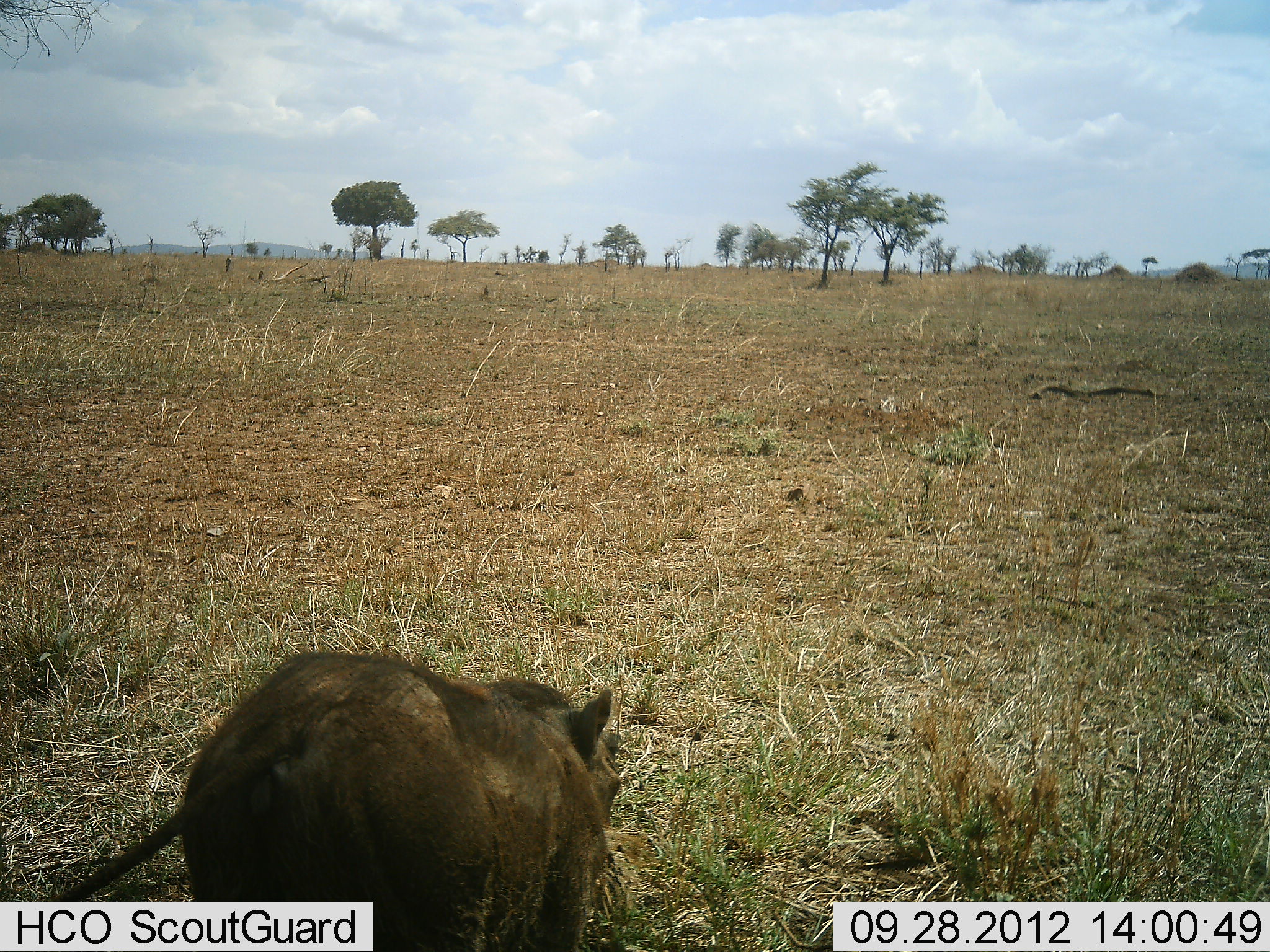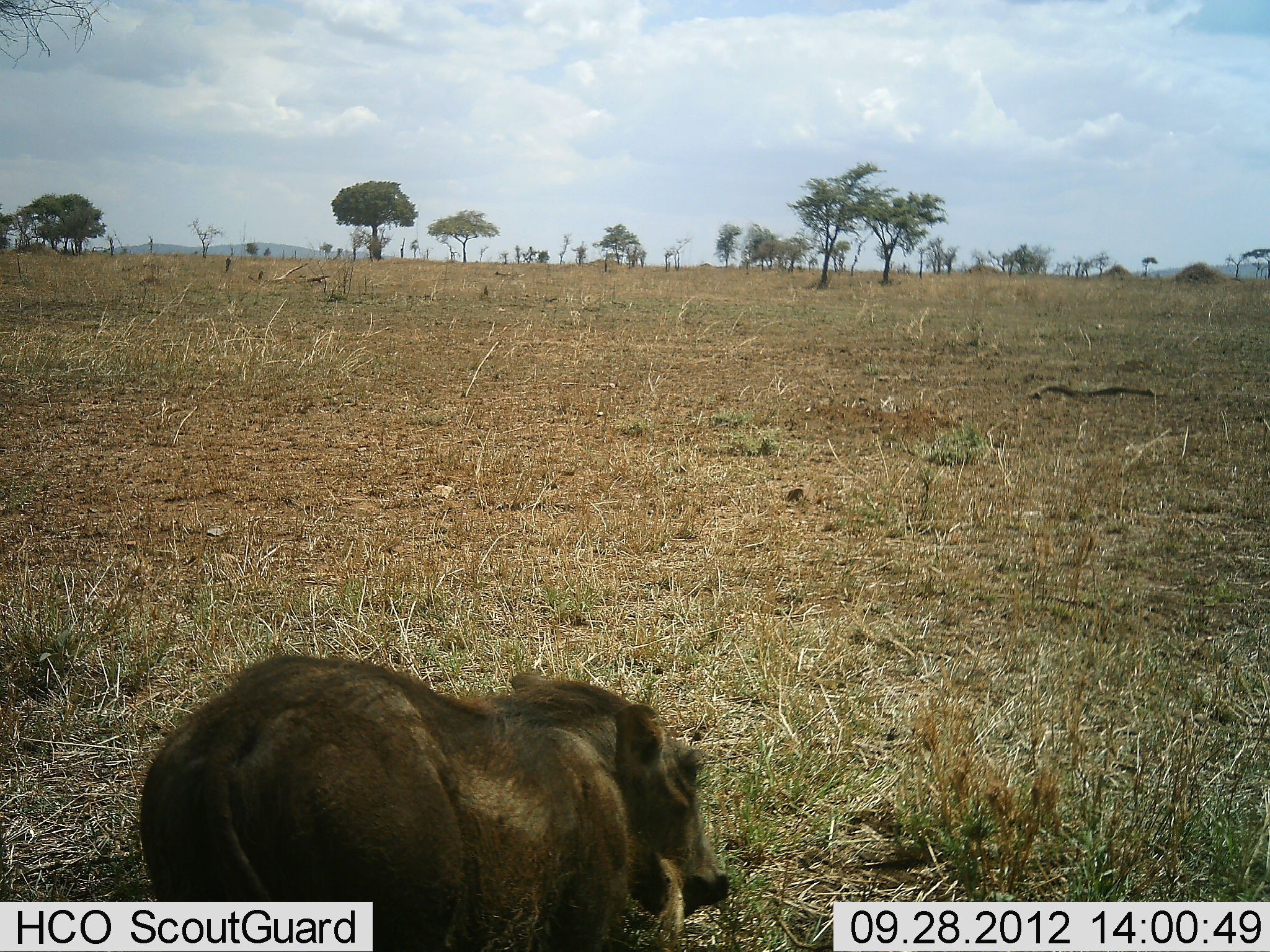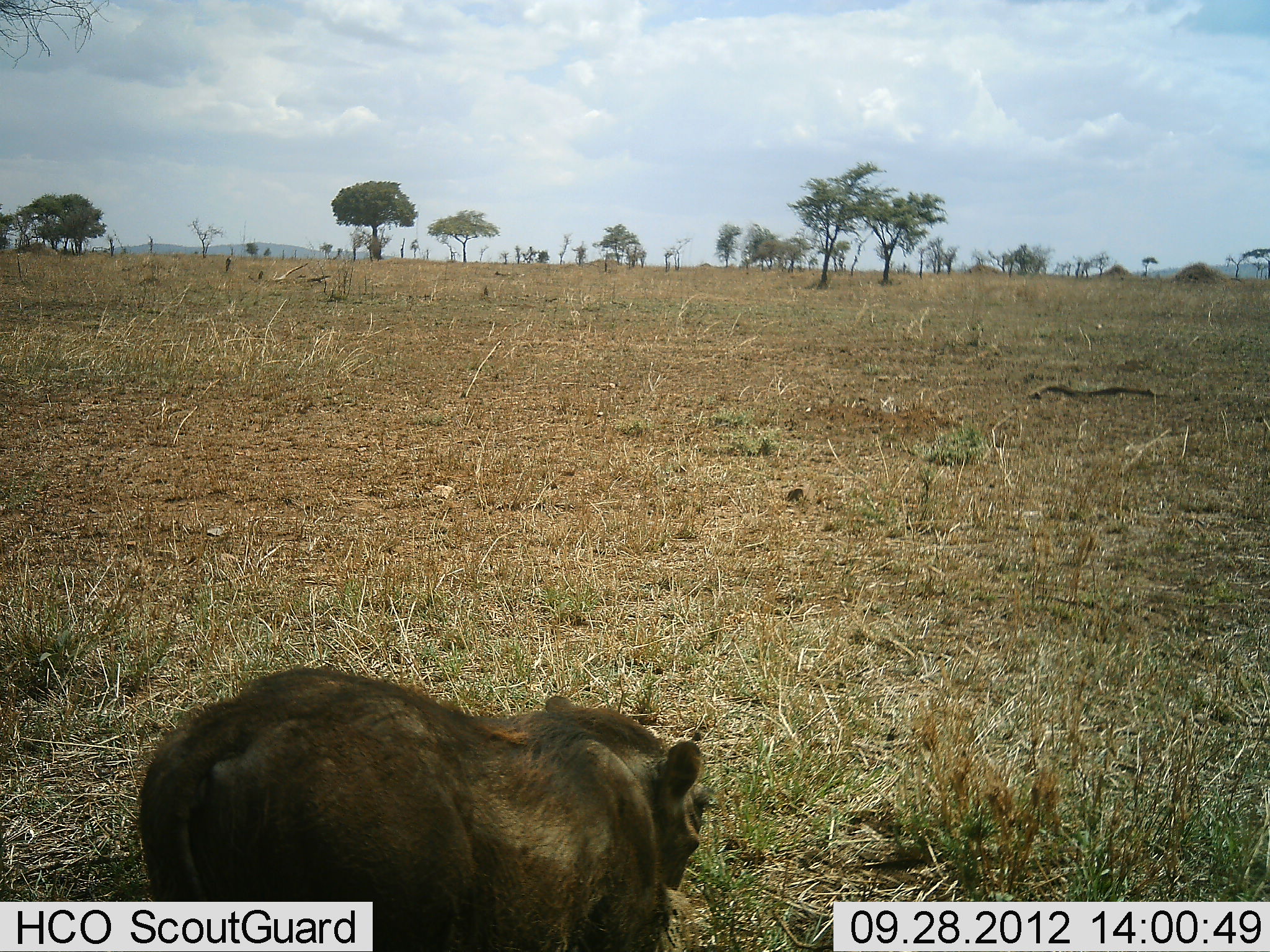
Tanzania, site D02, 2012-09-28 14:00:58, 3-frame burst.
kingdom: Animalia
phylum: Chordata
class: Mammalia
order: Artiodactyla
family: Suidae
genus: Phacochoerus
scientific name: Phacochoerus africanus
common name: warthog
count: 1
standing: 40%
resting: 0%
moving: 20%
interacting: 0%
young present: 0%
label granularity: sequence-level